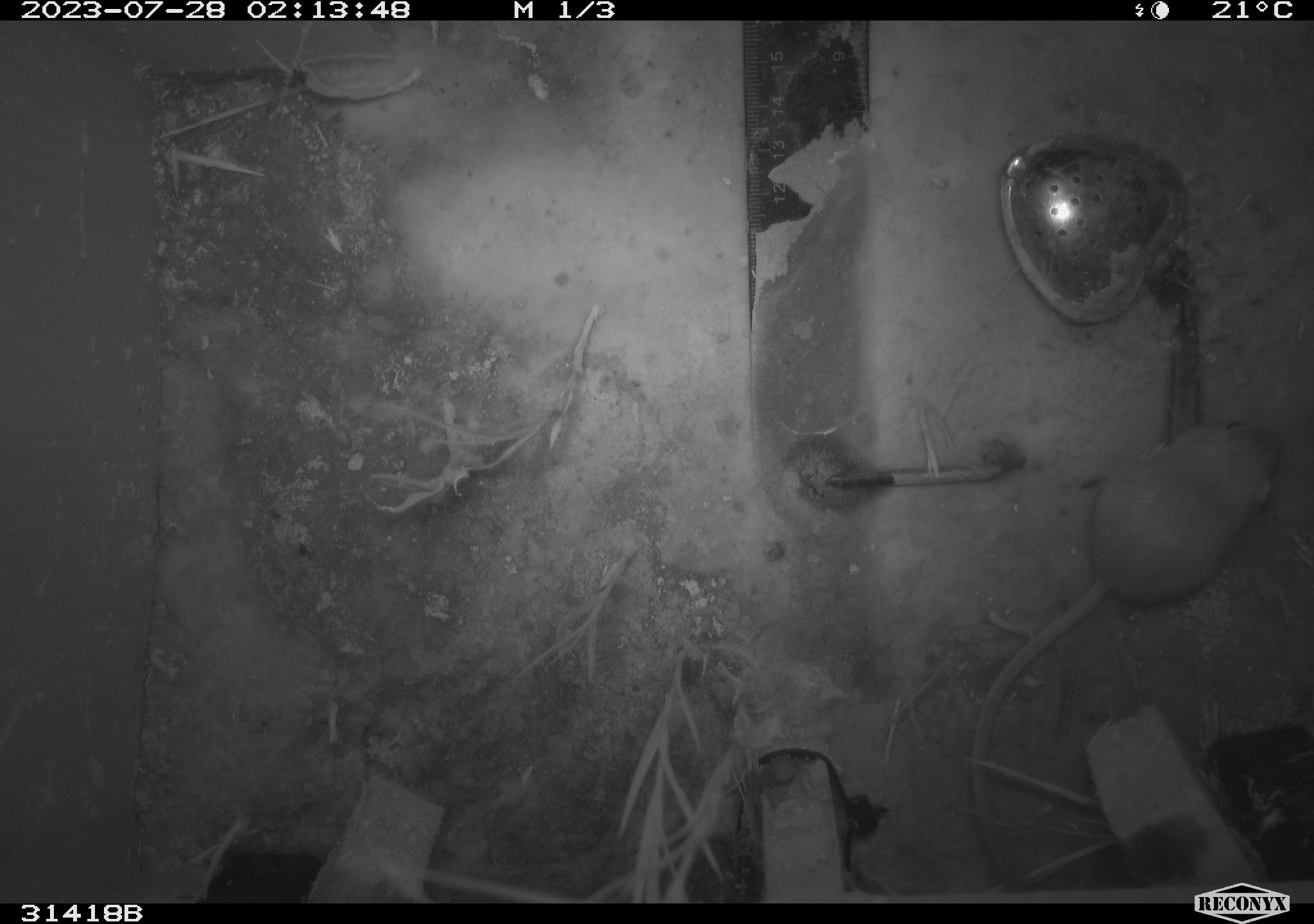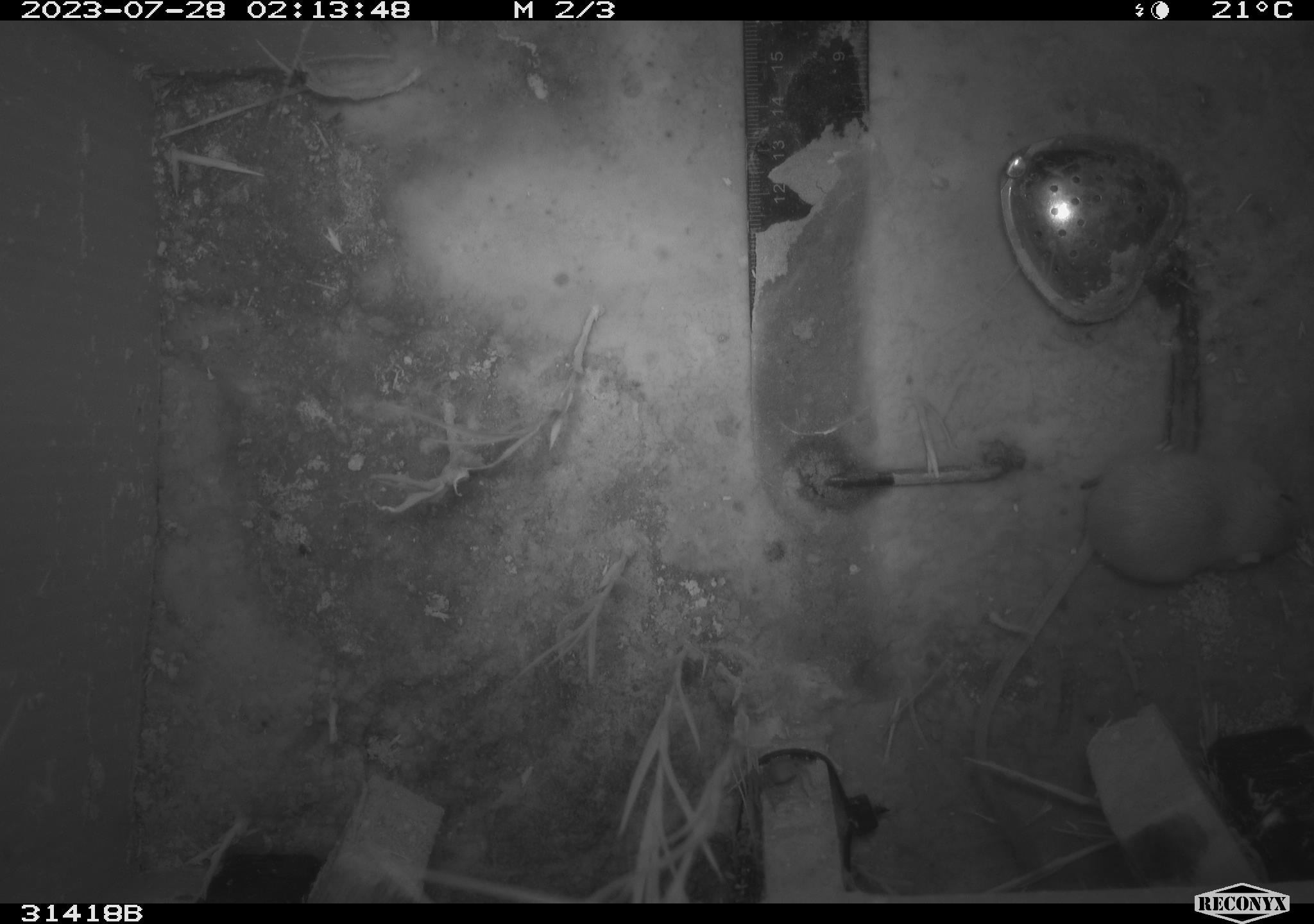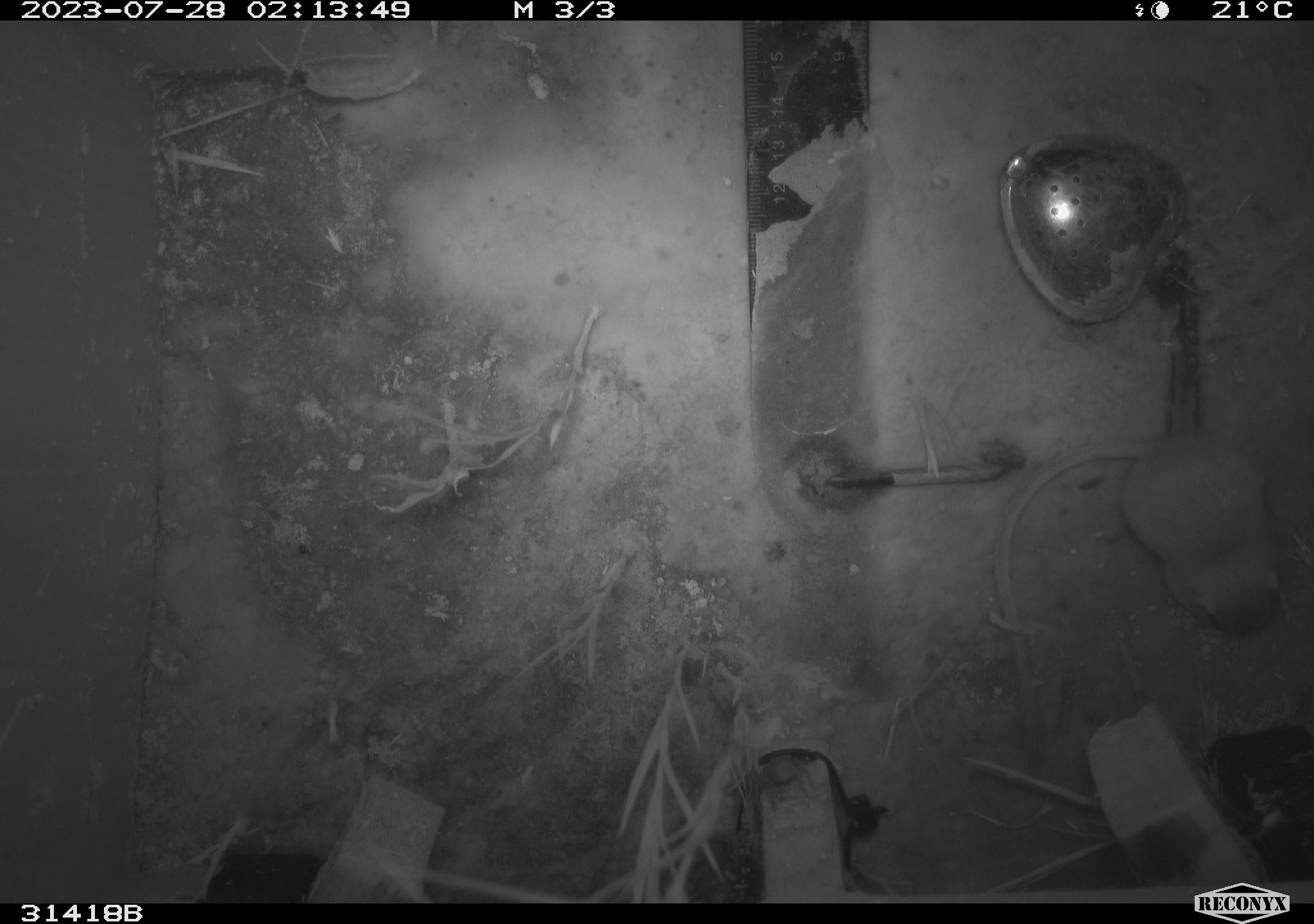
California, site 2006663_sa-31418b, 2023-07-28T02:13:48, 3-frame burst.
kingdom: Animalia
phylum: Chordata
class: Mammalia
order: Rodentia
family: Heteromyidae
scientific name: Heteromyidae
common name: kangaroo rats and pocket mice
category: heteromyidae family